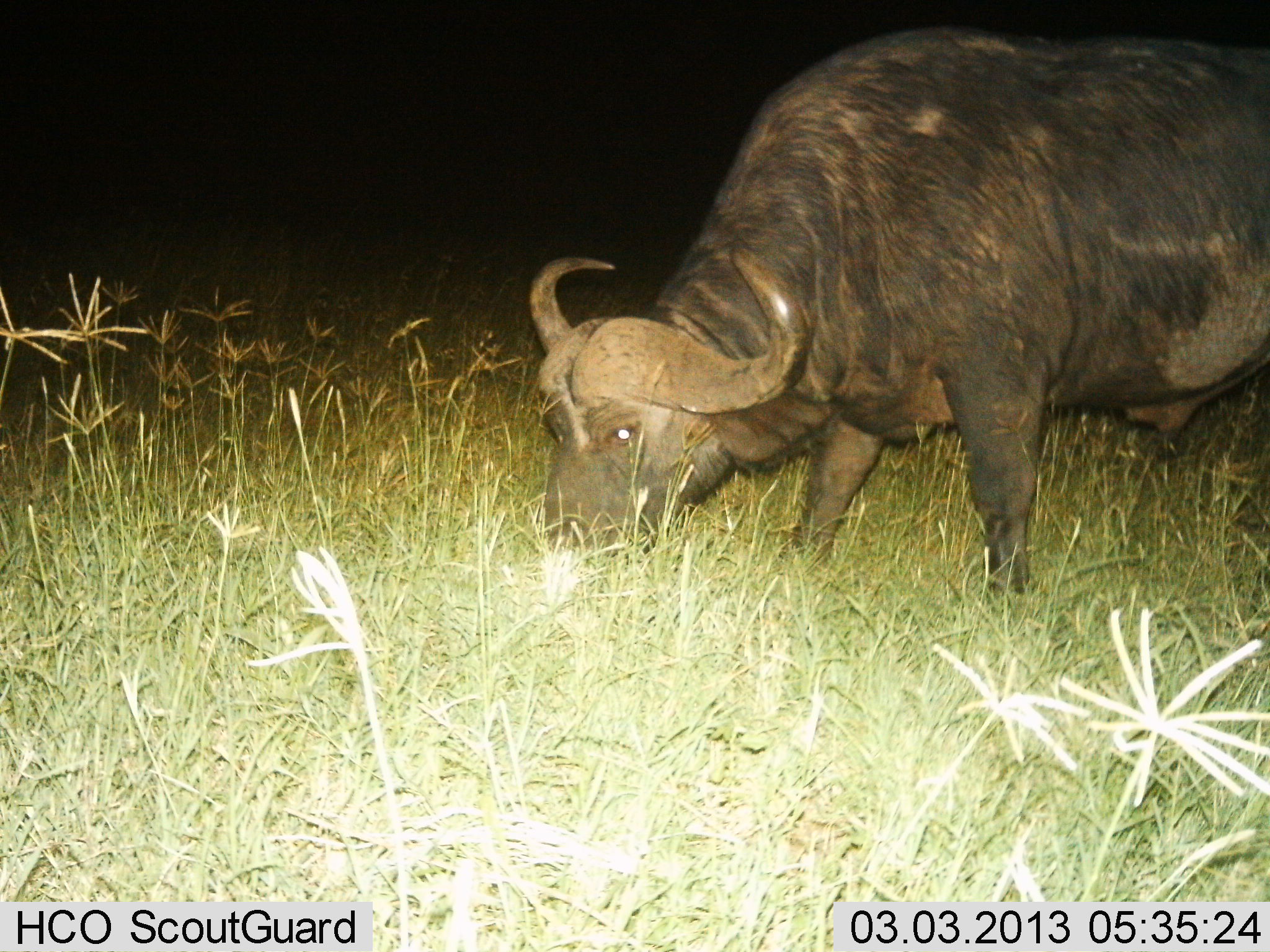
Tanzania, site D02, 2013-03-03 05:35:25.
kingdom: Animalia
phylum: Chordata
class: Mammalia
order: Artiodactyla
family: Bovidae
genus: Syncerus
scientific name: Syncerus caffer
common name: cape buffalo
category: buffalo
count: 1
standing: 31%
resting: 0%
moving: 0%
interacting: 0%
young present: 0%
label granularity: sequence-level